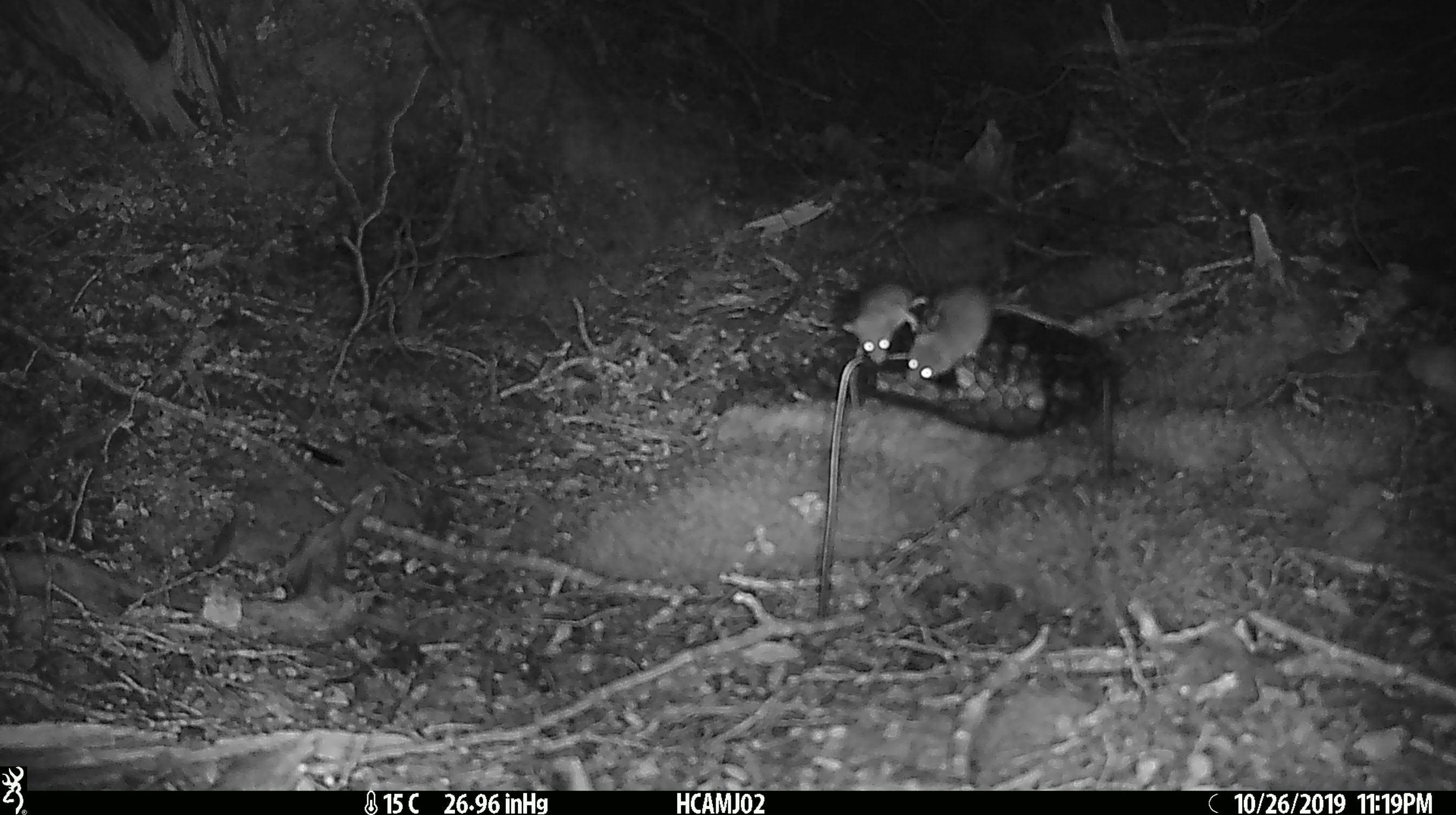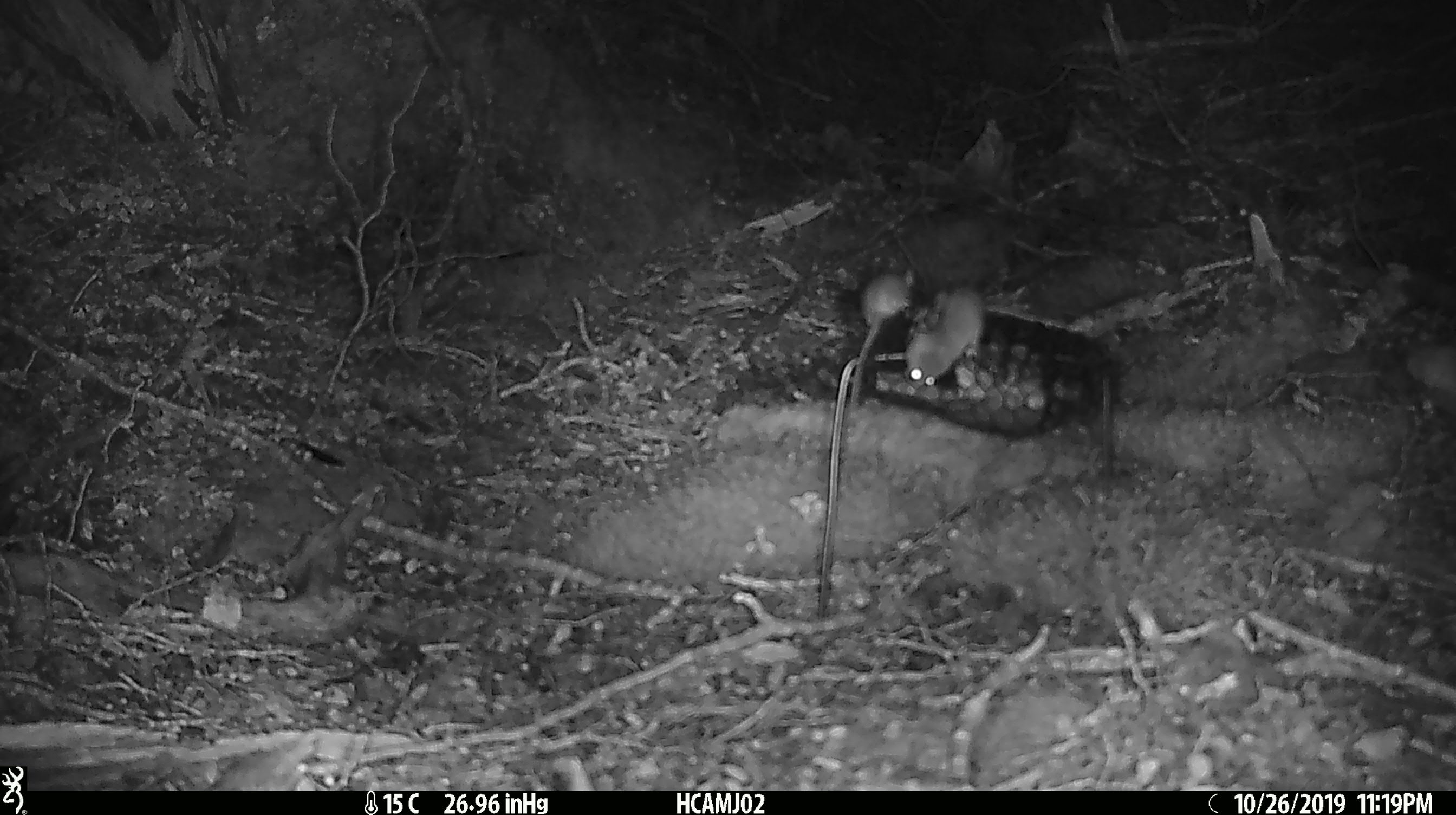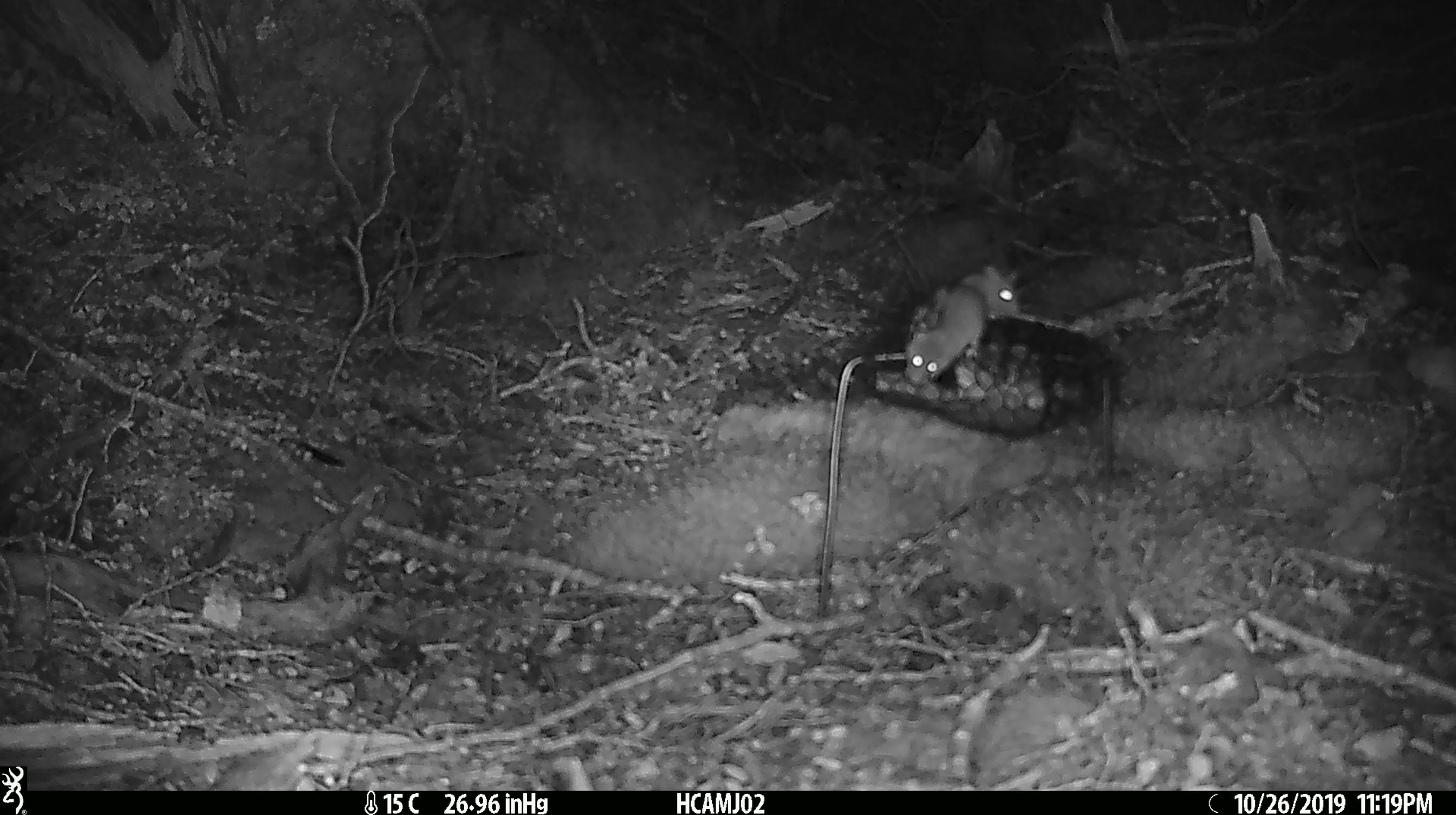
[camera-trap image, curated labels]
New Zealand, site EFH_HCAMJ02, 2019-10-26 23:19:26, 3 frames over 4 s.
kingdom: Animalia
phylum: Chordata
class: Mammalia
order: Rodentia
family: Muridae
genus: Mus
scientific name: Mus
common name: mouse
Mouse (Mus).